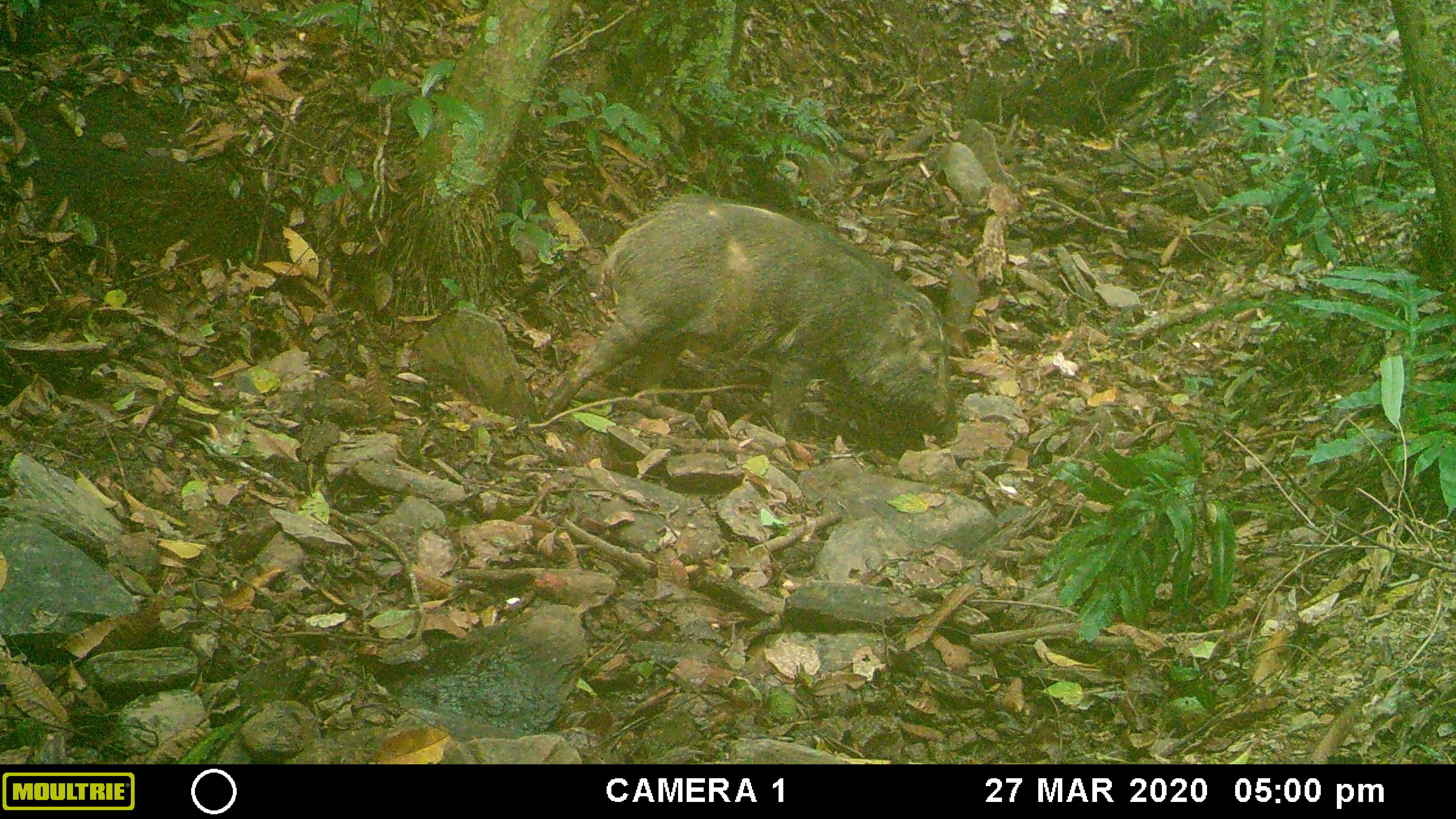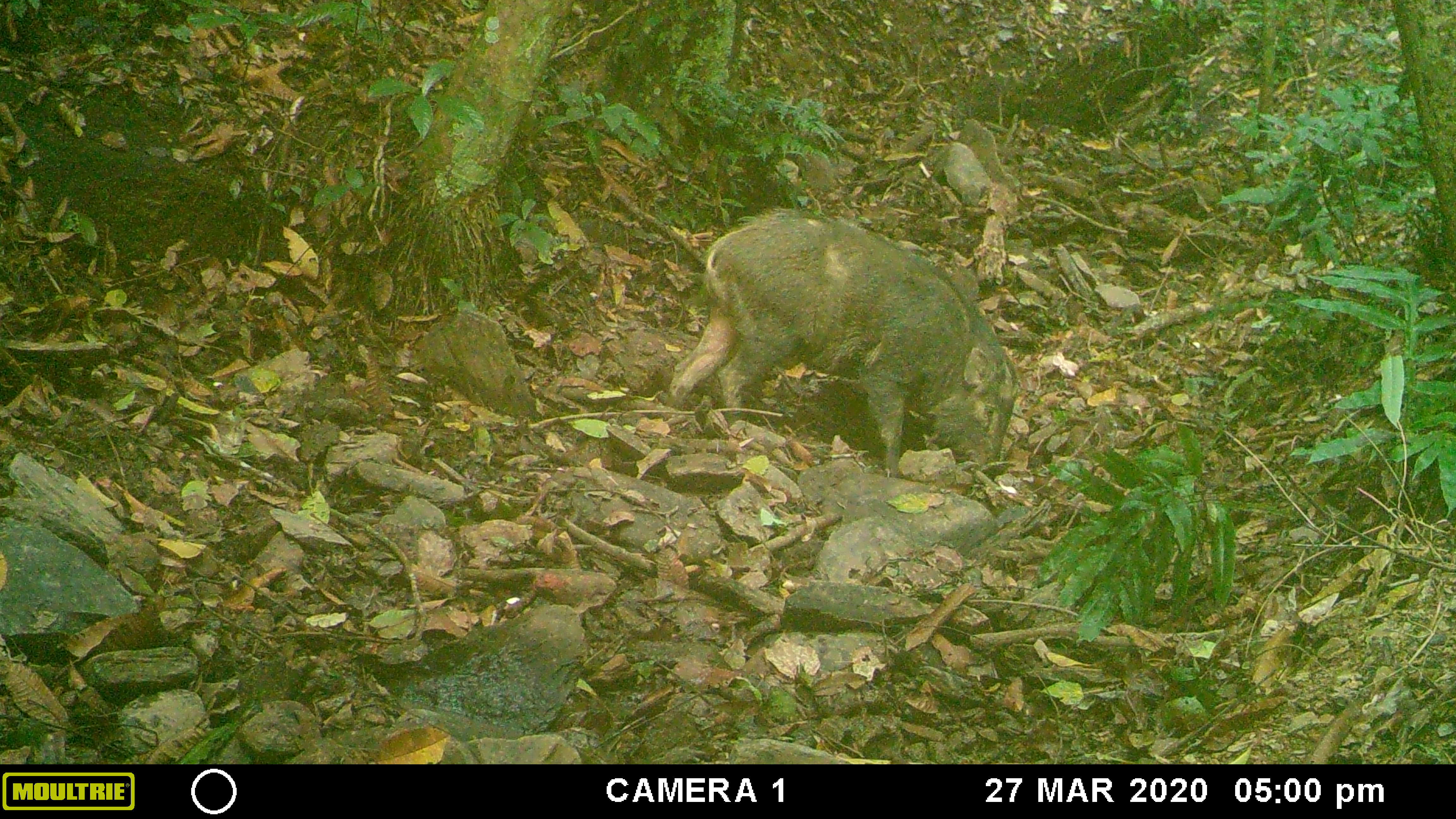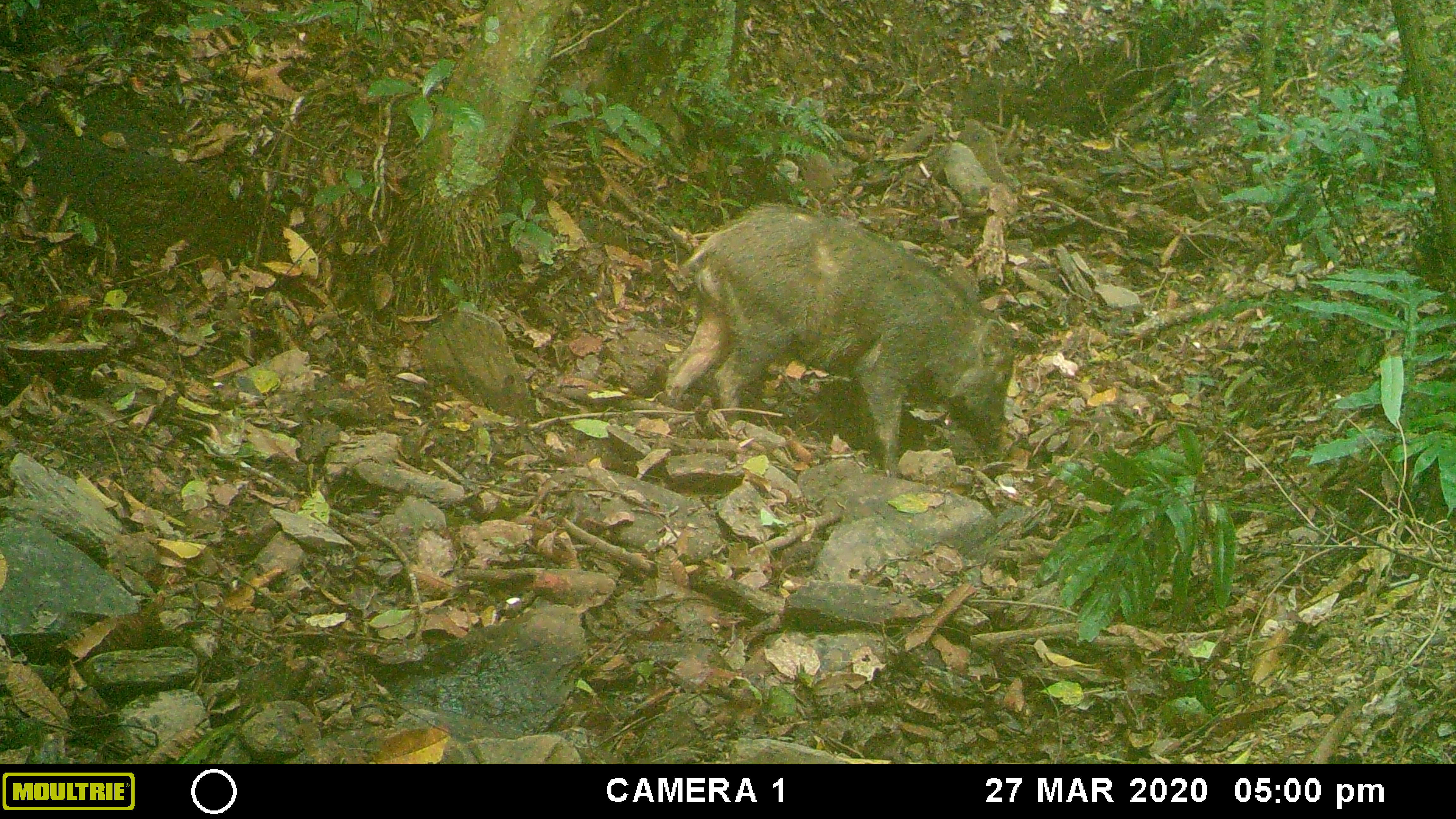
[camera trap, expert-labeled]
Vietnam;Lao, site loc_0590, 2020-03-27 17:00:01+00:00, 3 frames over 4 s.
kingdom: Animalia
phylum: Chordata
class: Mammalia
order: Artiodactyla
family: Suidae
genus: Sus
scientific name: Sus scrofa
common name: eurasian wild pig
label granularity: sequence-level